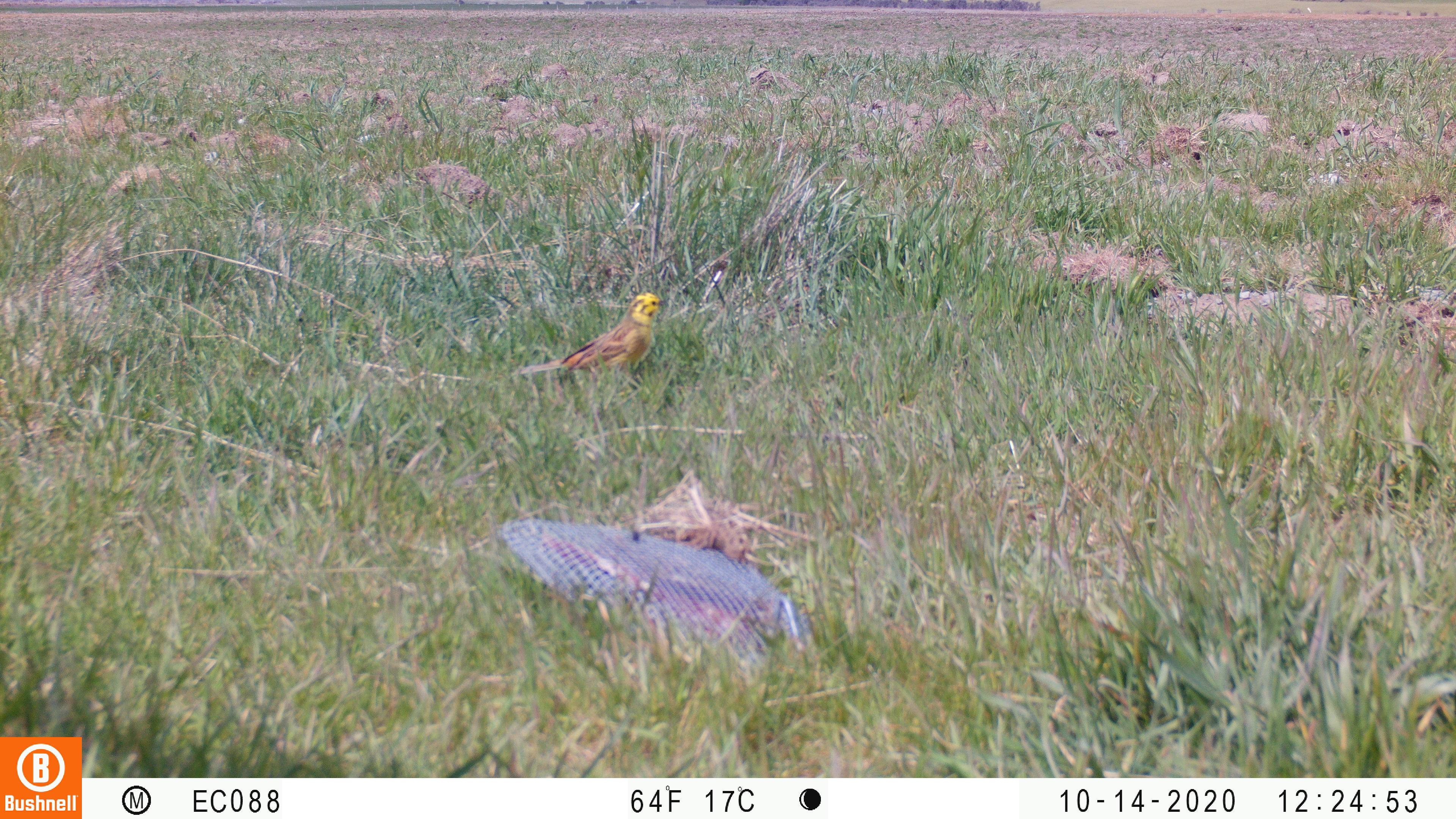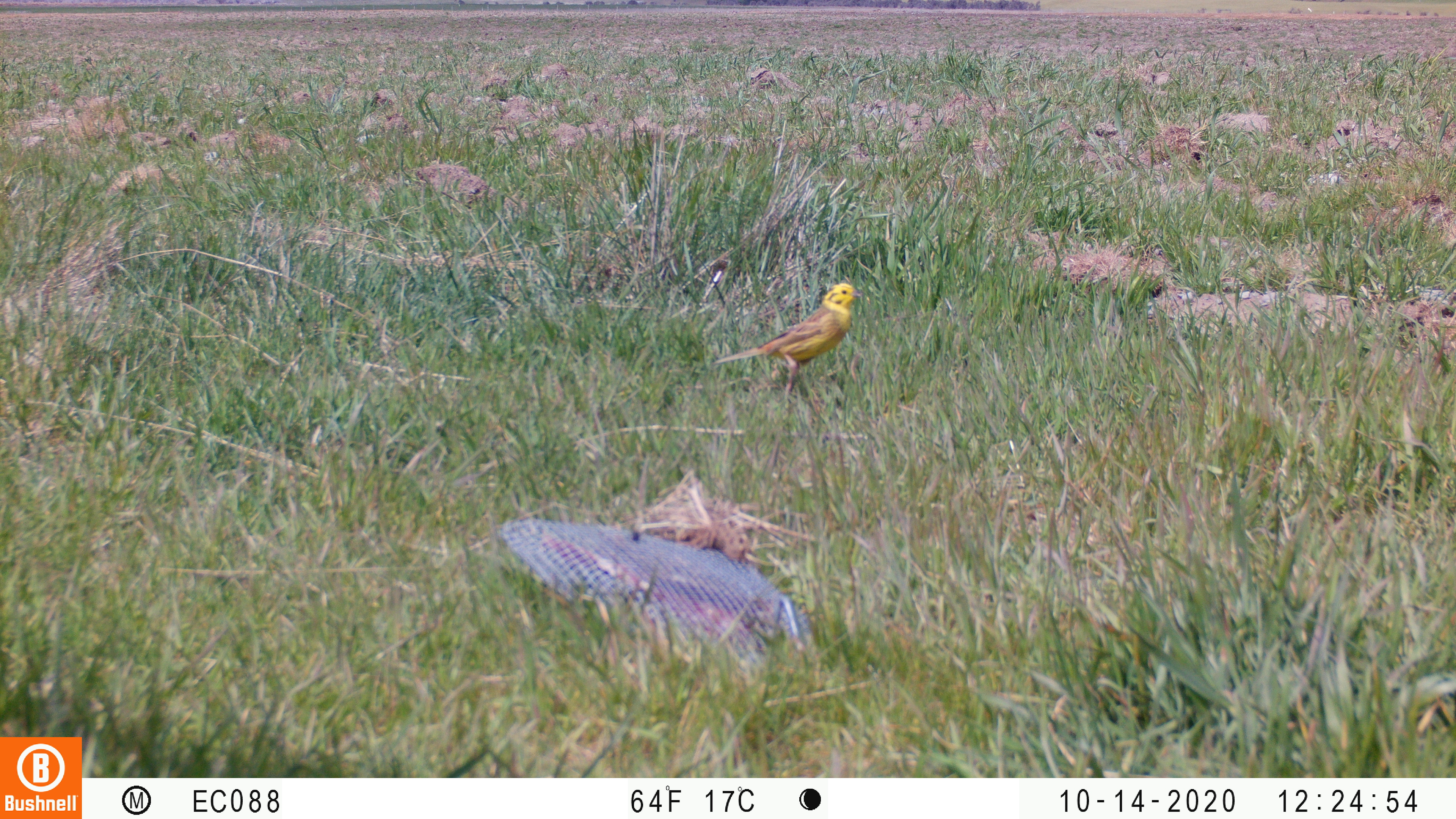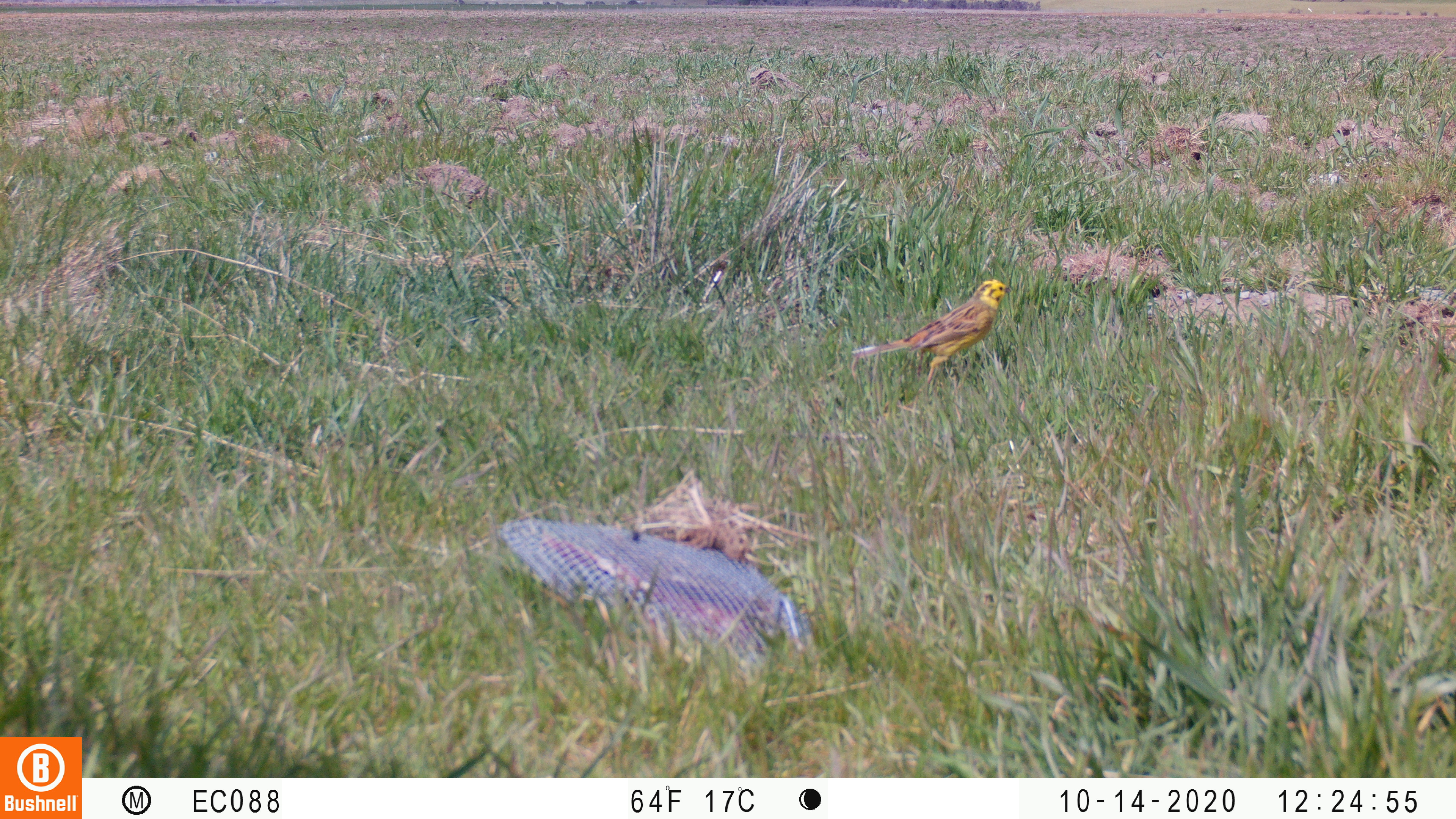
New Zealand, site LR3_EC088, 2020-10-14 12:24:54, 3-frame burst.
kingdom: Animalia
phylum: Chordata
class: Aves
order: Passeriformes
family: Emberizidae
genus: Emberiza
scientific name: Emberiza citrinella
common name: yellowhammer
Yellowhammer (Emberiza citrinella).